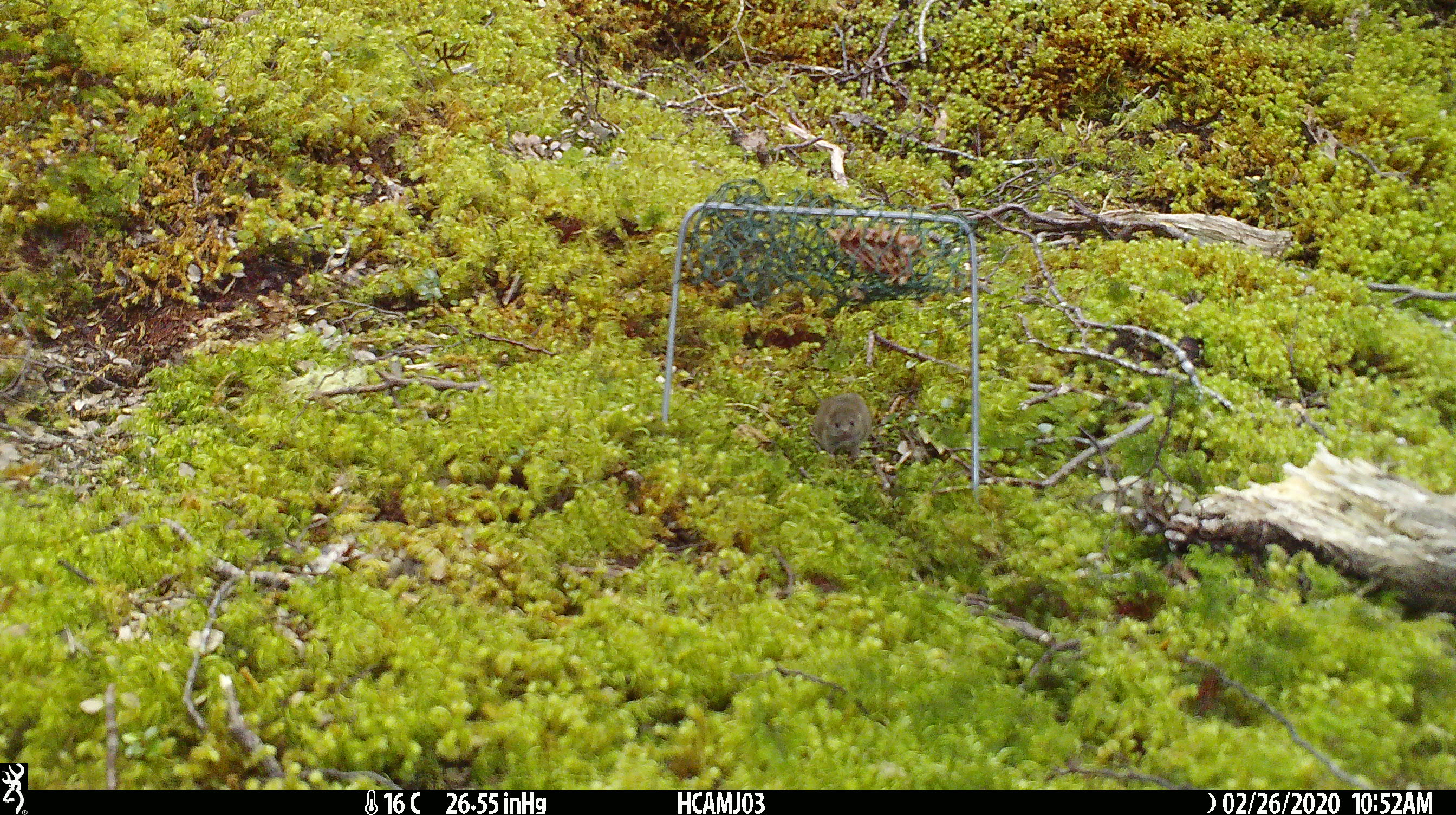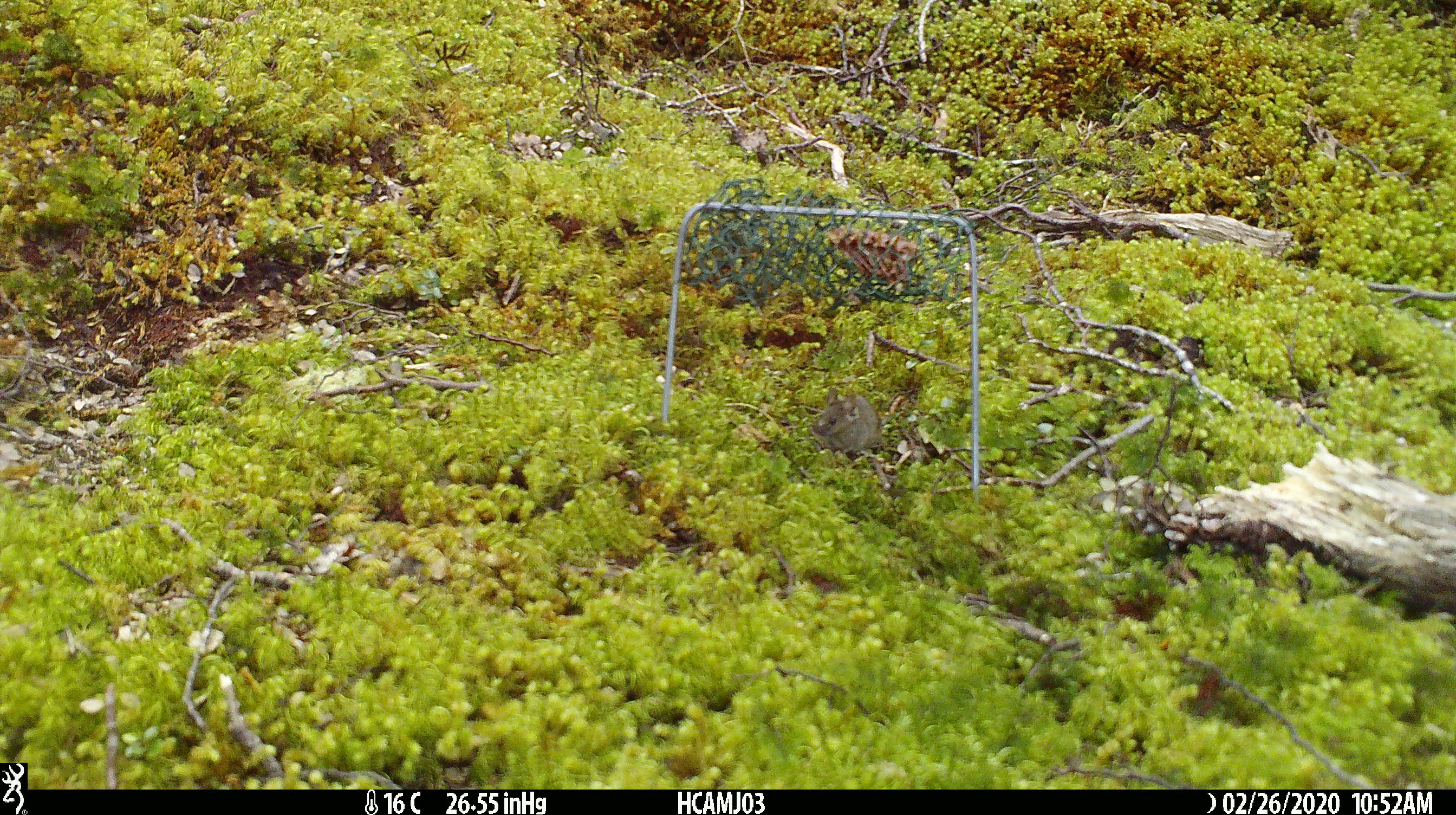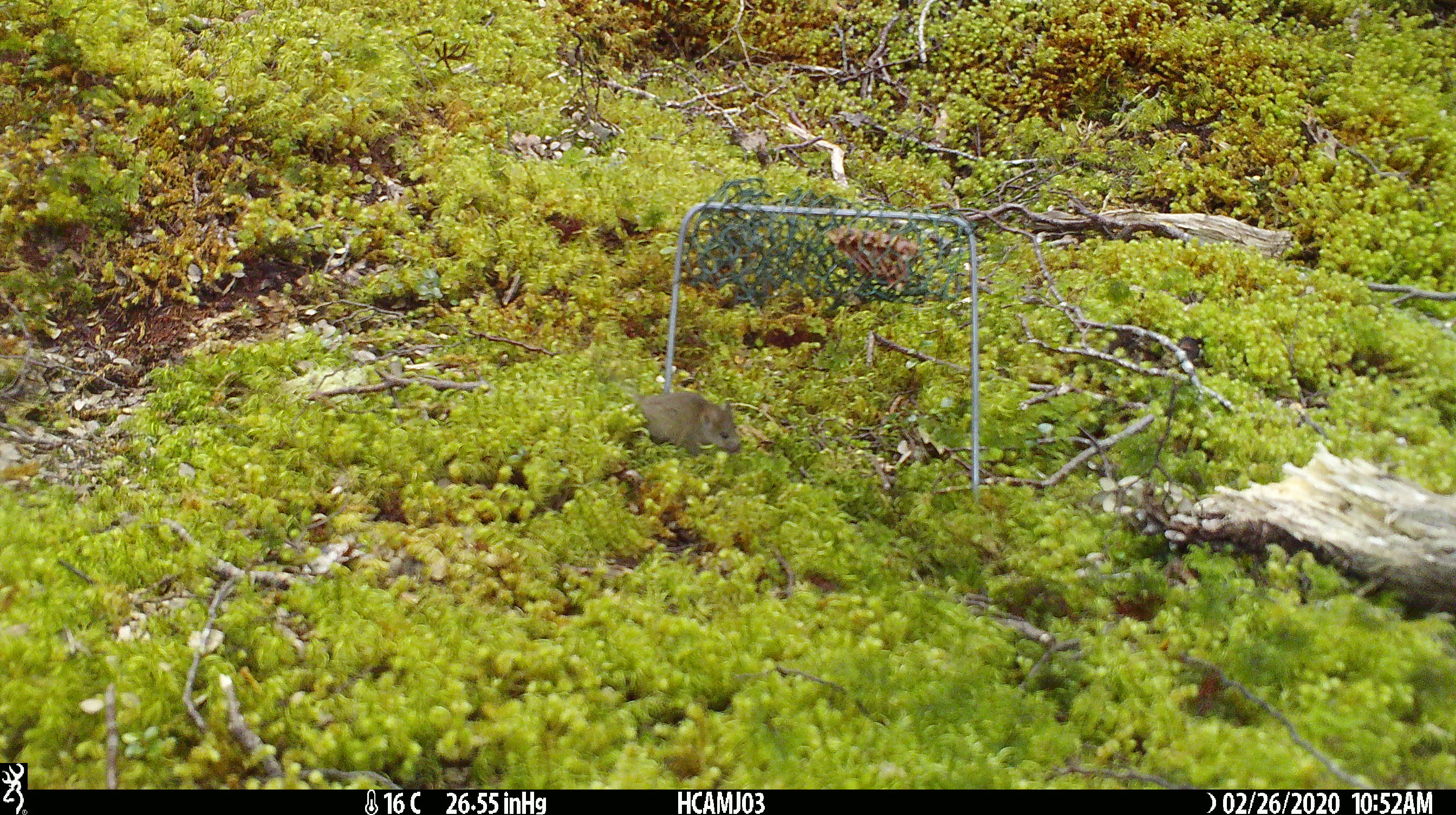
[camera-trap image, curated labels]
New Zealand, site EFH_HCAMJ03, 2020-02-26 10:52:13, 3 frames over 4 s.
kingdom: Animalia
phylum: Chordata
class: Mammalia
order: Rodentia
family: Muridae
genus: Mus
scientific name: Mus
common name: mouse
Mouse (Mus).